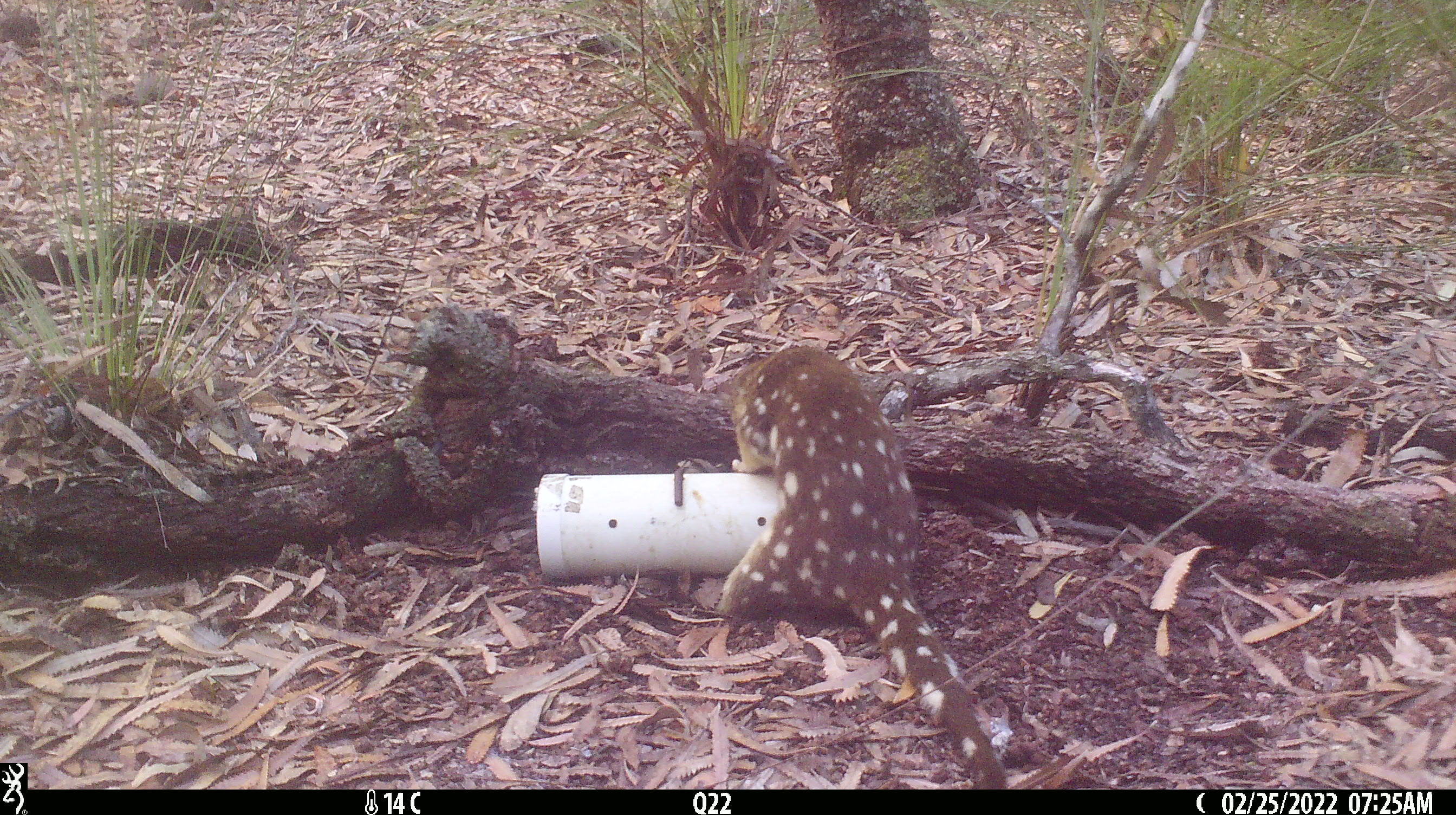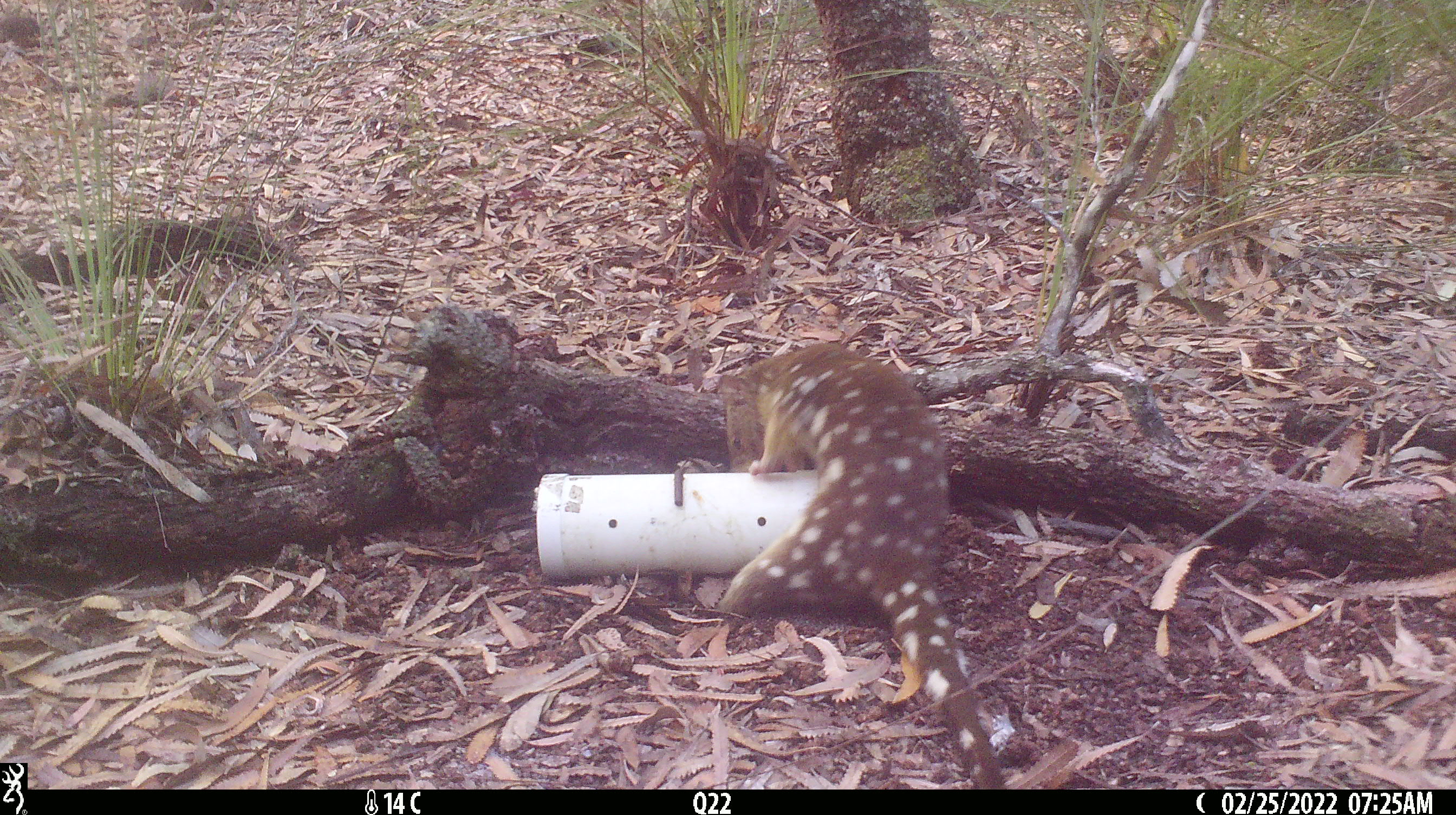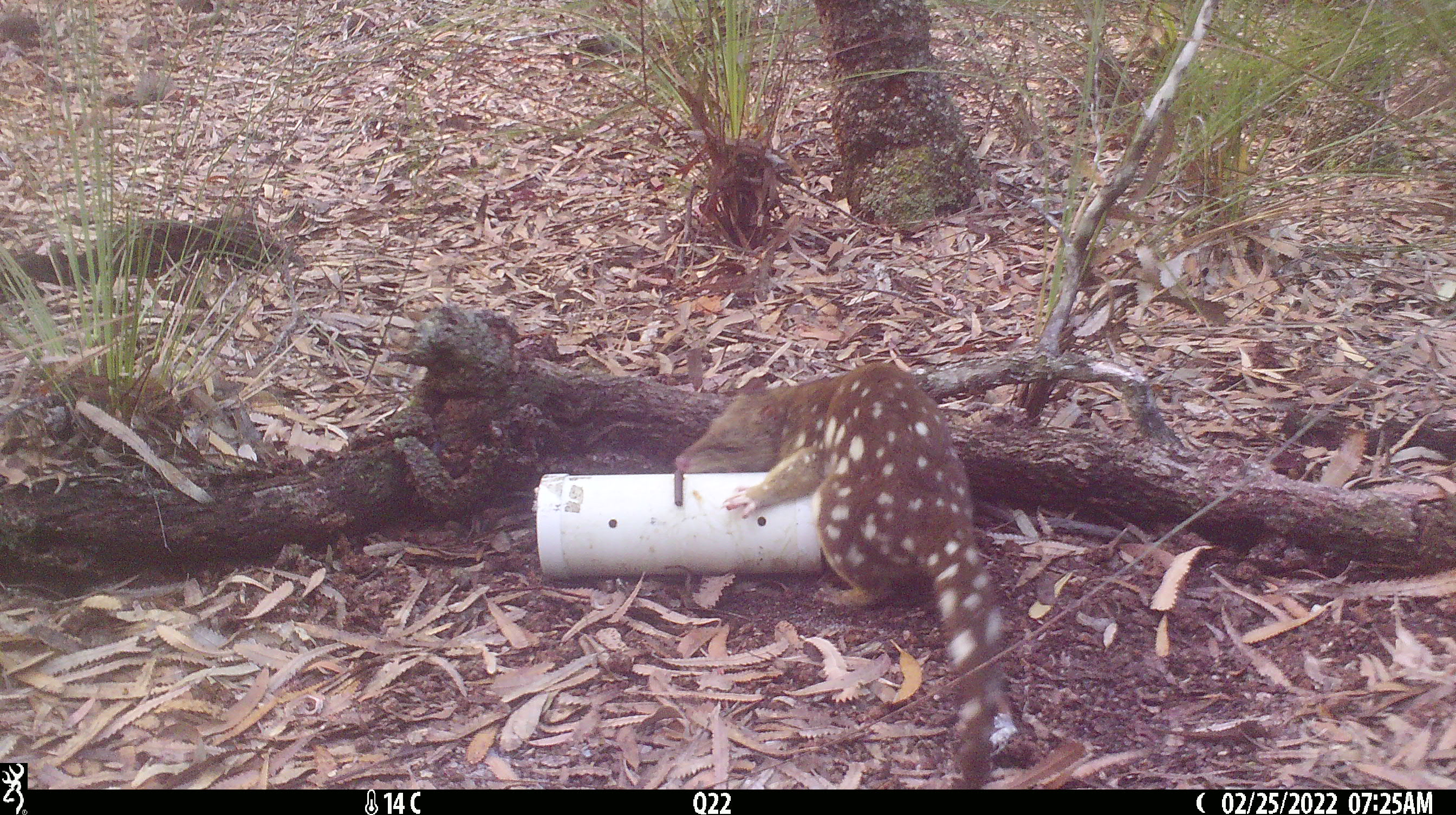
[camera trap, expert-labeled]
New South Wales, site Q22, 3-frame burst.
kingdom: Animalia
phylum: Chordata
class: Mammalia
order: Dasyuromorphia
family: Dasyuridae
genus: Dasyurus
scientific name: Dasyurus maculatus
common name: spotted-tailed quoll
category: quoll